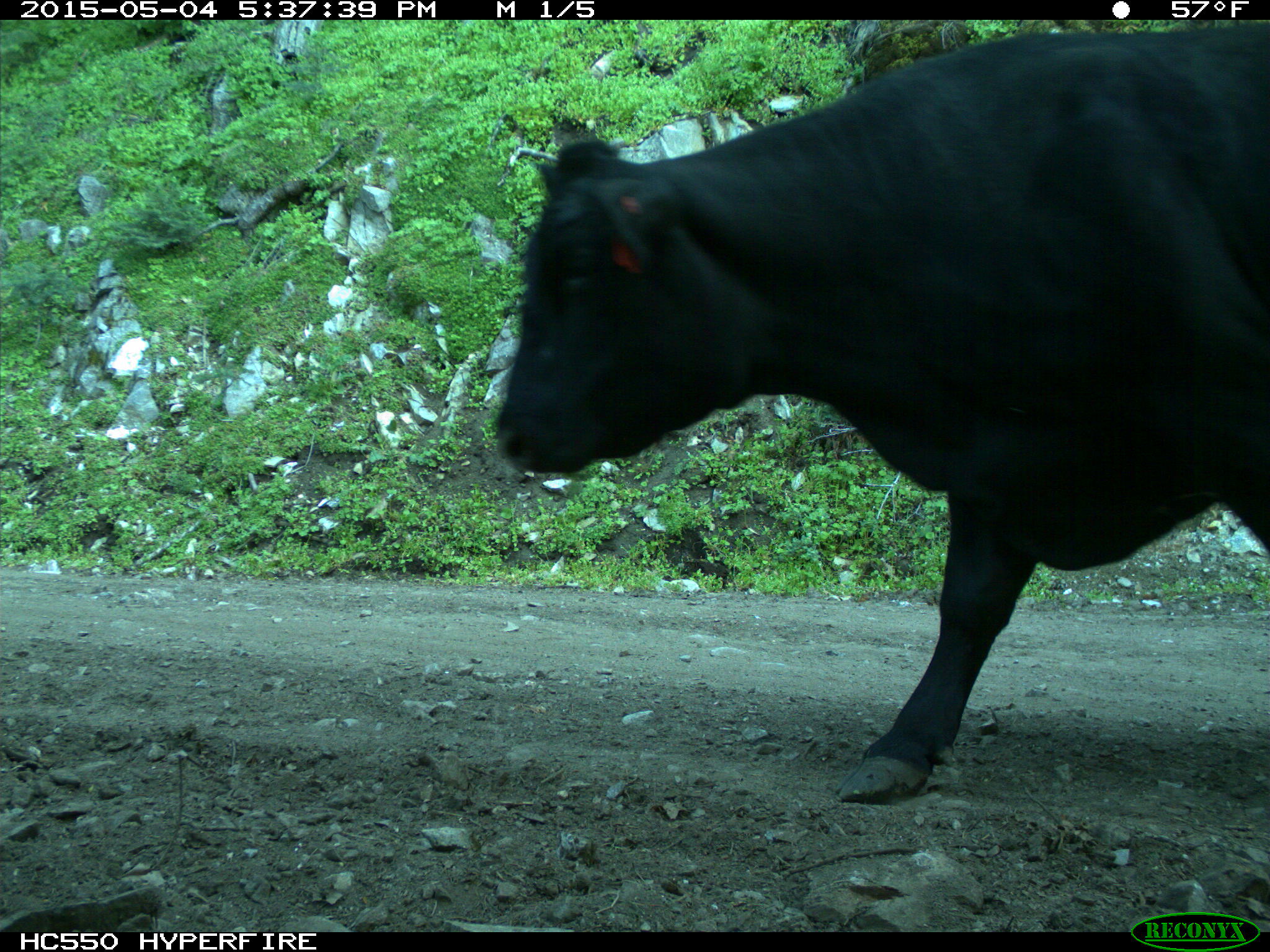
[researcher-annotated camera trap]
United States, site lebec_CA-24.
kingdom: Animalia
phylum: Chordata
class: Mammalia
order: Artiodactyla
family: Bovidae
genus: Bos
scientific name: Bos taurus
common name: domestic cow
Bos taurus (domestic cow).